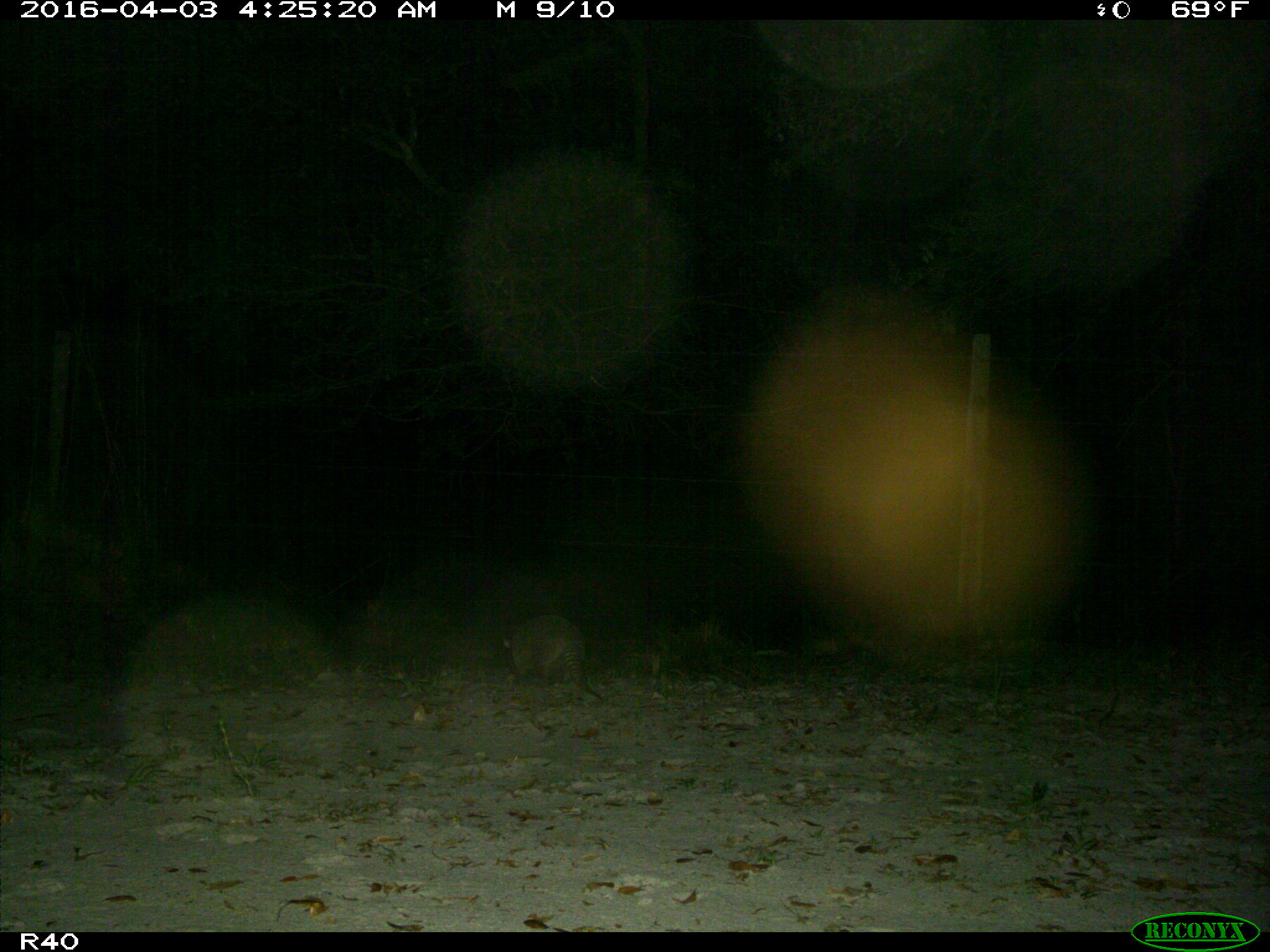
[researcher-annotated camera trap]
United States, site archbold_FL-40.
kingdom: Animalia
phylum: Chordata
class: Mammalia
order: Cingulata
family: Dasypodidae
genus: Dasypus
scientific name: Dasypus novemcinctus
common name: nine-banded armadillo